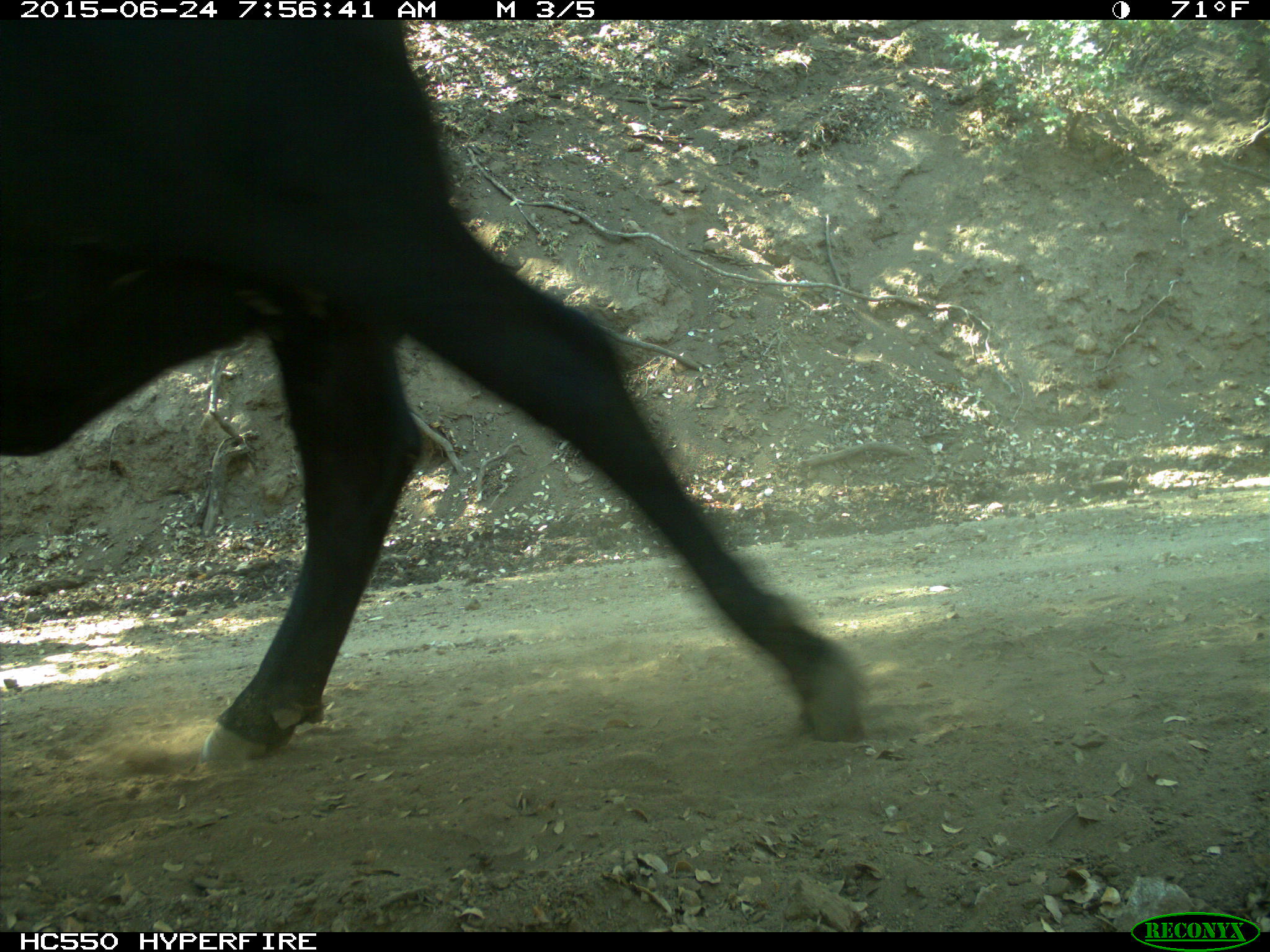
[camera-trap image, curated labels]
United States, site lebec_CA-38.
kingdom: Animalia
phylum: Chordata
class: Mammalia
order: Artiodactyla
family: Bovidae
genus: Bos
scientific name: Bos taurus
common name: domestic cow